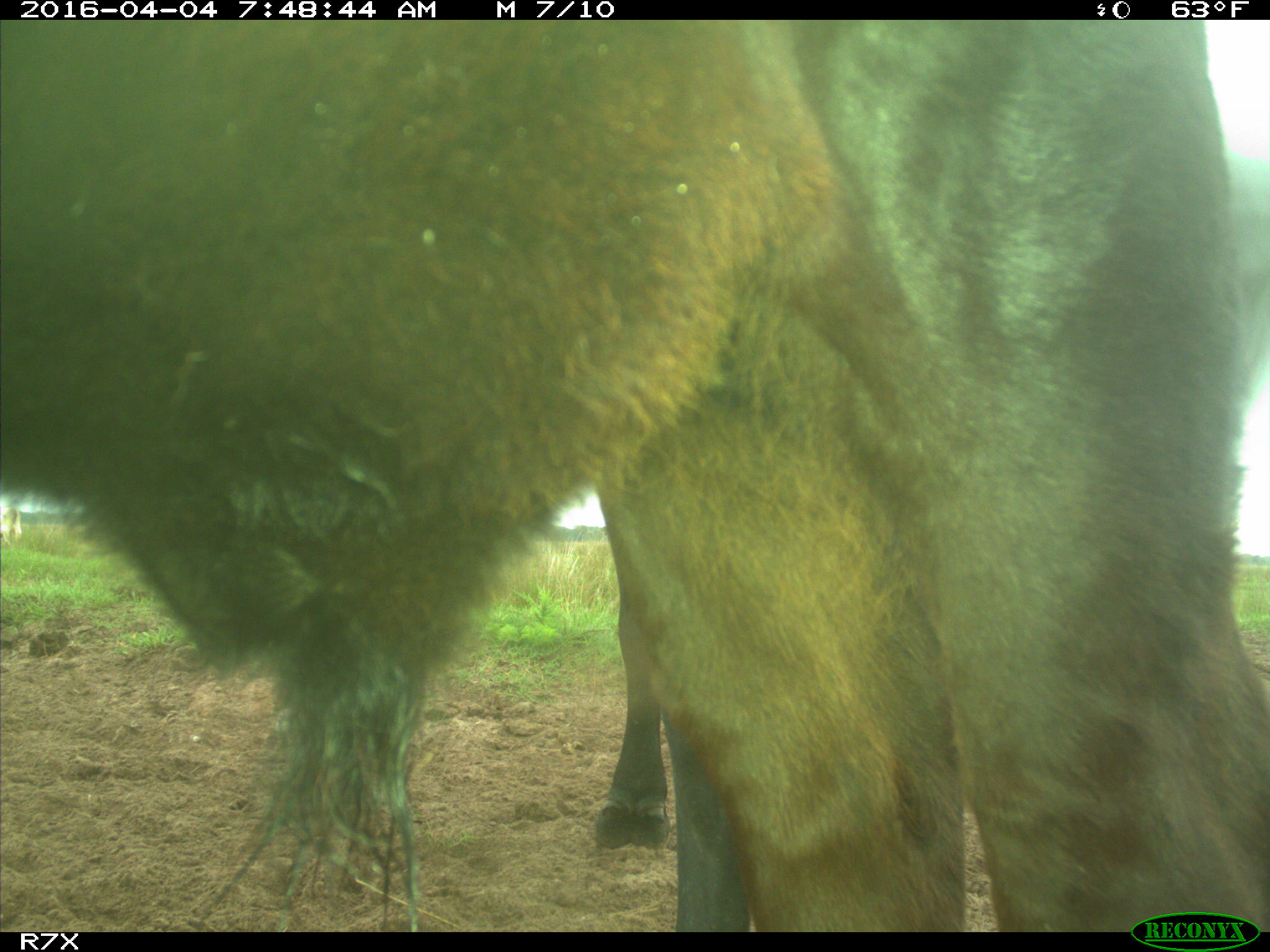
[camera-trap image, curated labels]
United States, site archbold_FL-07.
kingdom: Animalia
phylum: Chordata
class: Mammalia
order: Artiodactyla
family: Bovidae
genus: Bos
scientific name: Bos taurus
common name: domestic cow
Bos taurus (domestic cow).